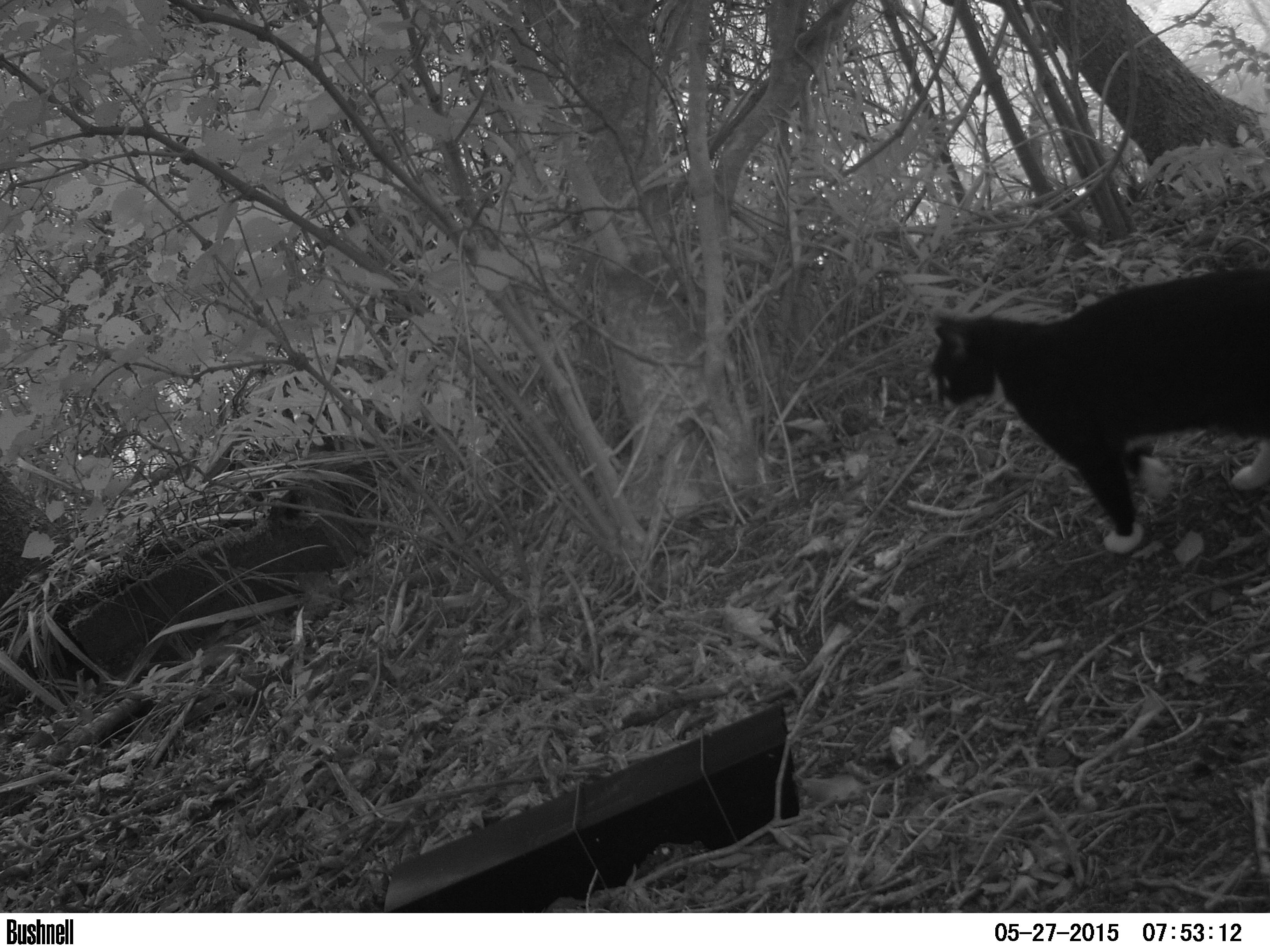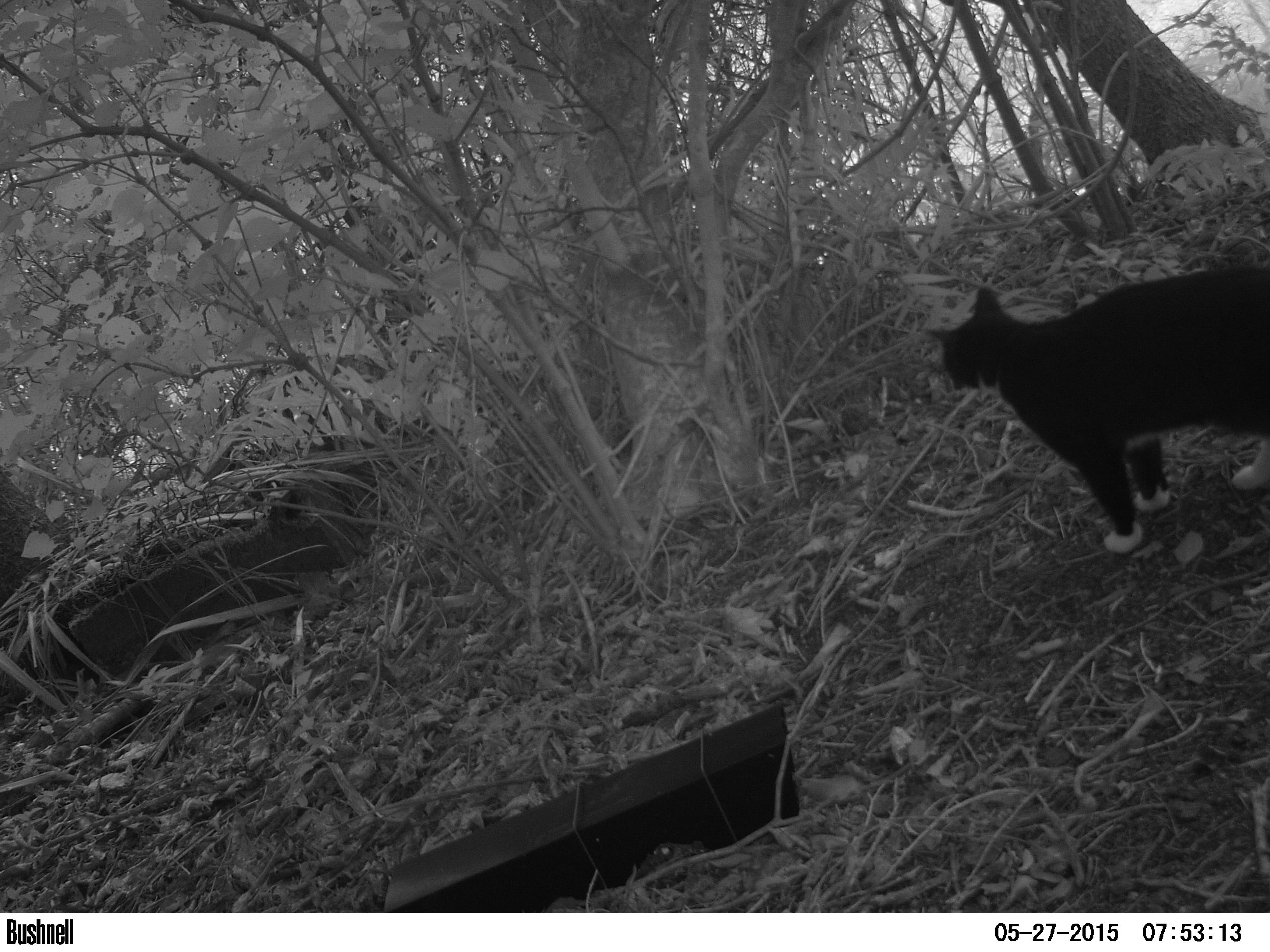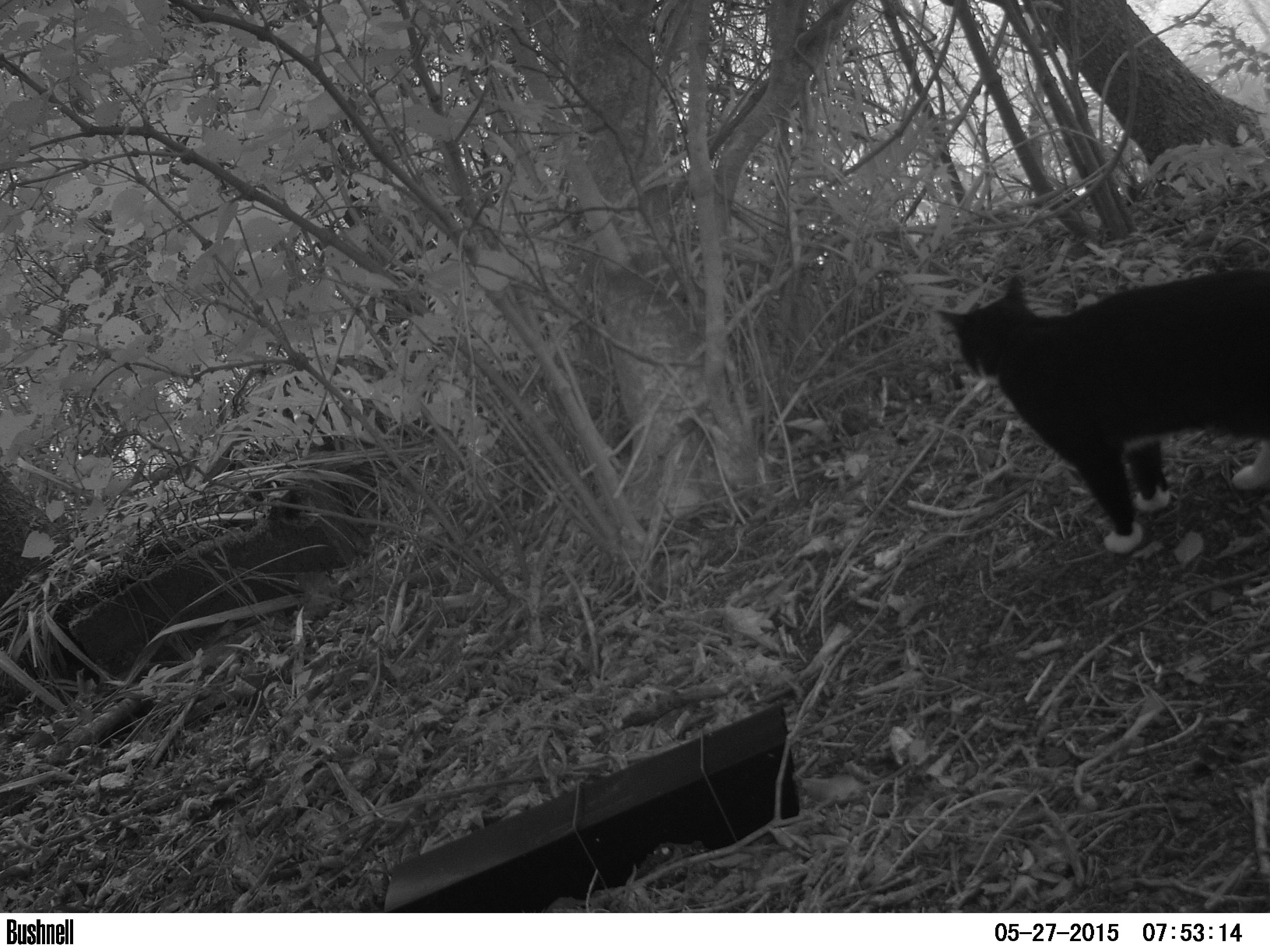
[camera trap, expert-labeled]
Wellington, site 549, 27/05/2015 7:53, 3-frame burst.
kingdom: Animalia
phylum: Chordata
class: Mammalia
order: Carnivora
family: Felidae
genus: Felis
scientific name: Felis catus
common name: cat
Cat (Felis catus).